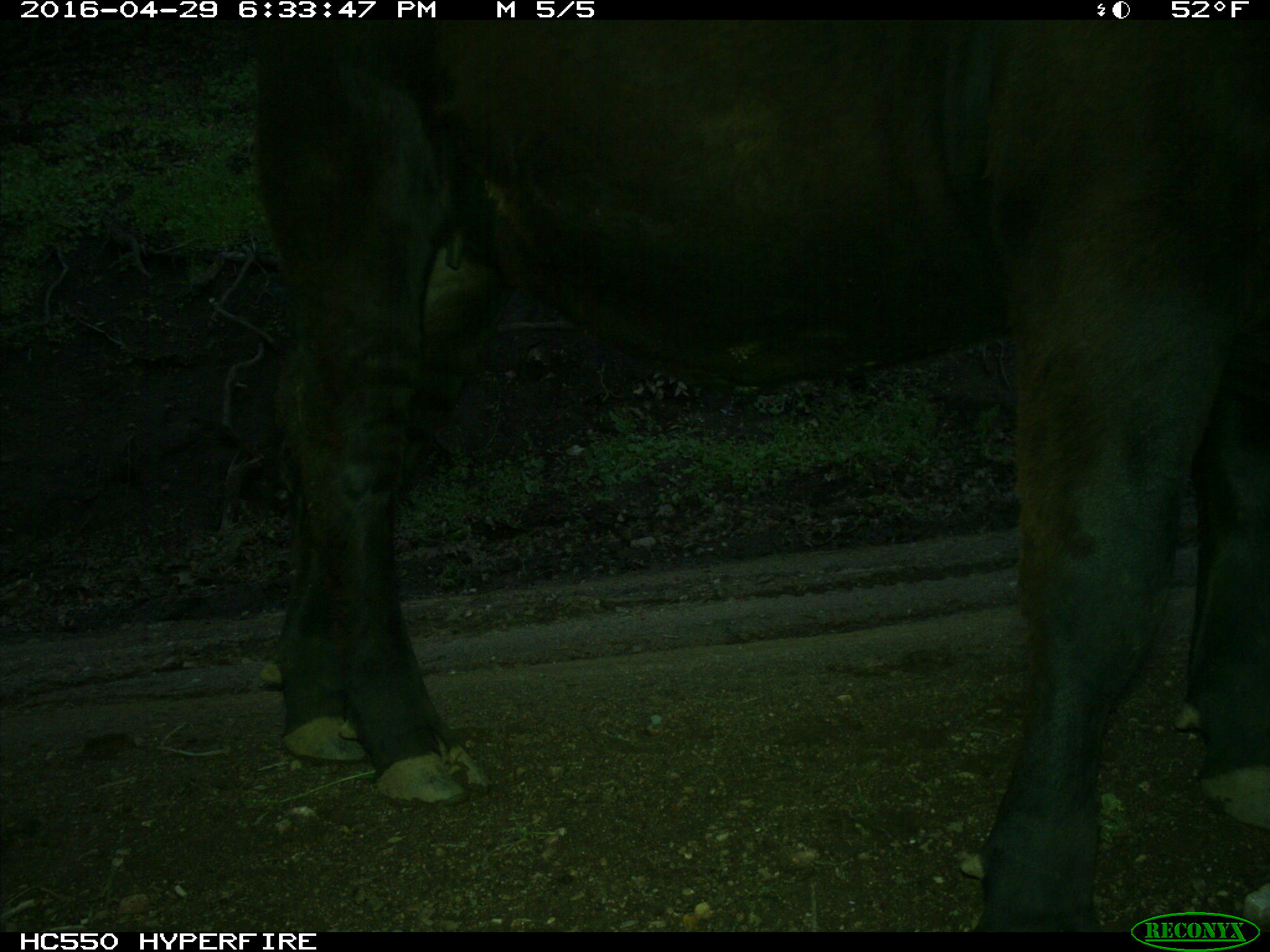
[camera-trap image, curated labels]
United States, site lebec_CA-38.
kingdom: Animalia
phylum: Chordata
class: Mammalia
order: Artiodactyla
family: Bovidae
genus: Bos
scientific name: Bos taurus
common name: domestic cow